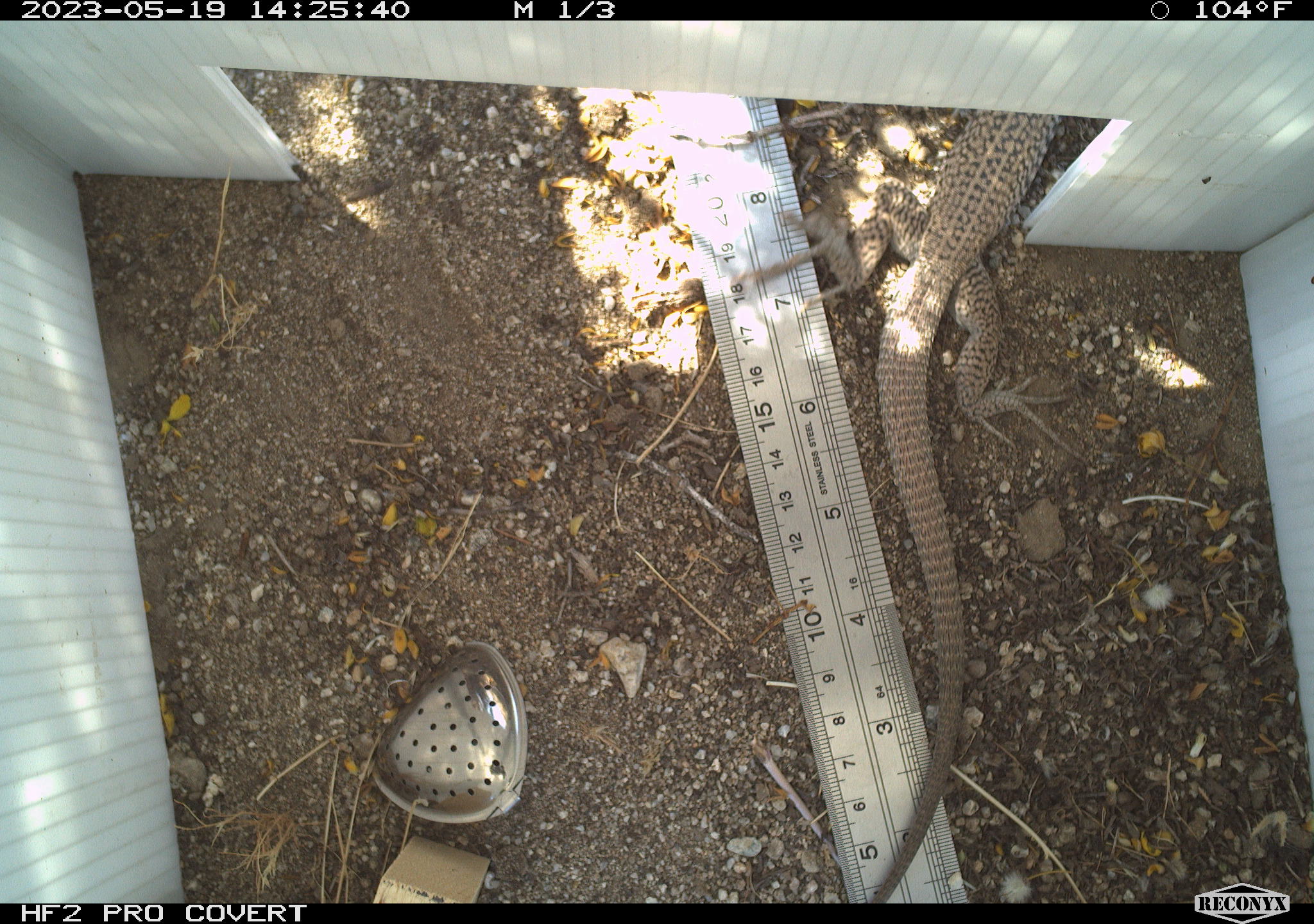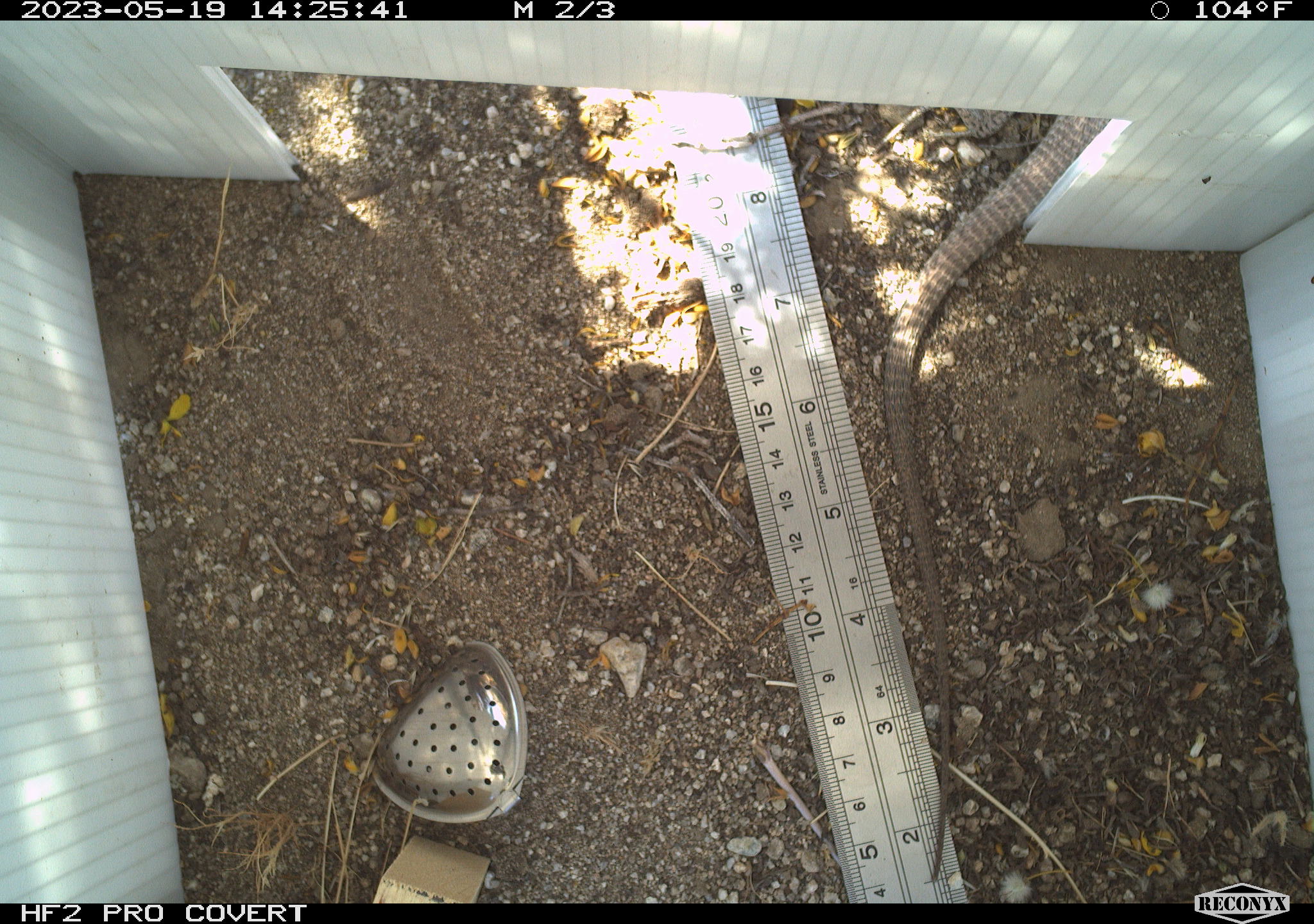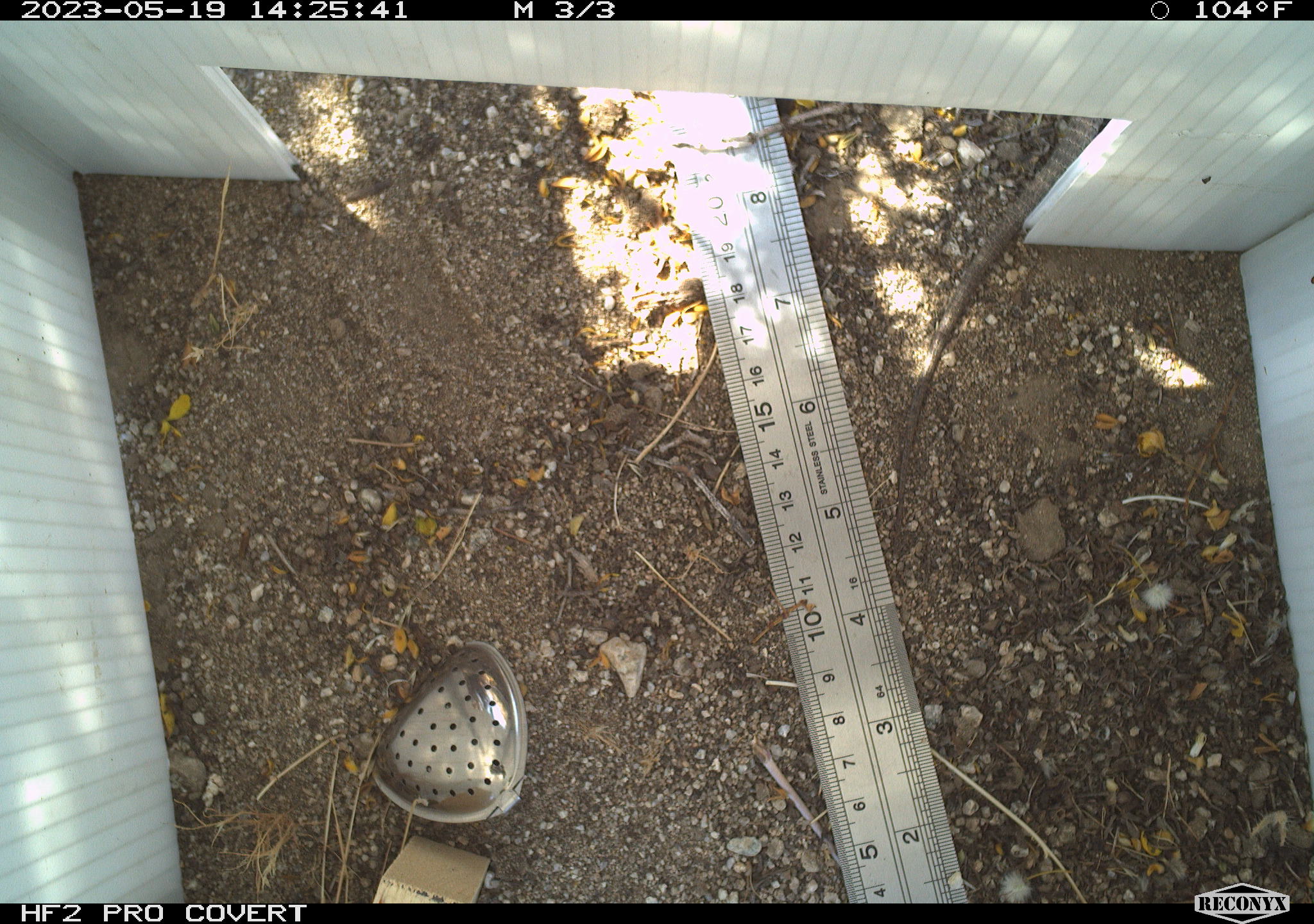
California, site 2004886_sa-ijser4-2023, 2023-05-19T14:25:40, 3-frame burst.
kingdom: Animalia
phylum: Chordata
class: Reptilia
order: Squamata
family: Teiidae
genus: Aspidoscelis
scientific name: Aspidoscelis tigris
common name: western whiptail